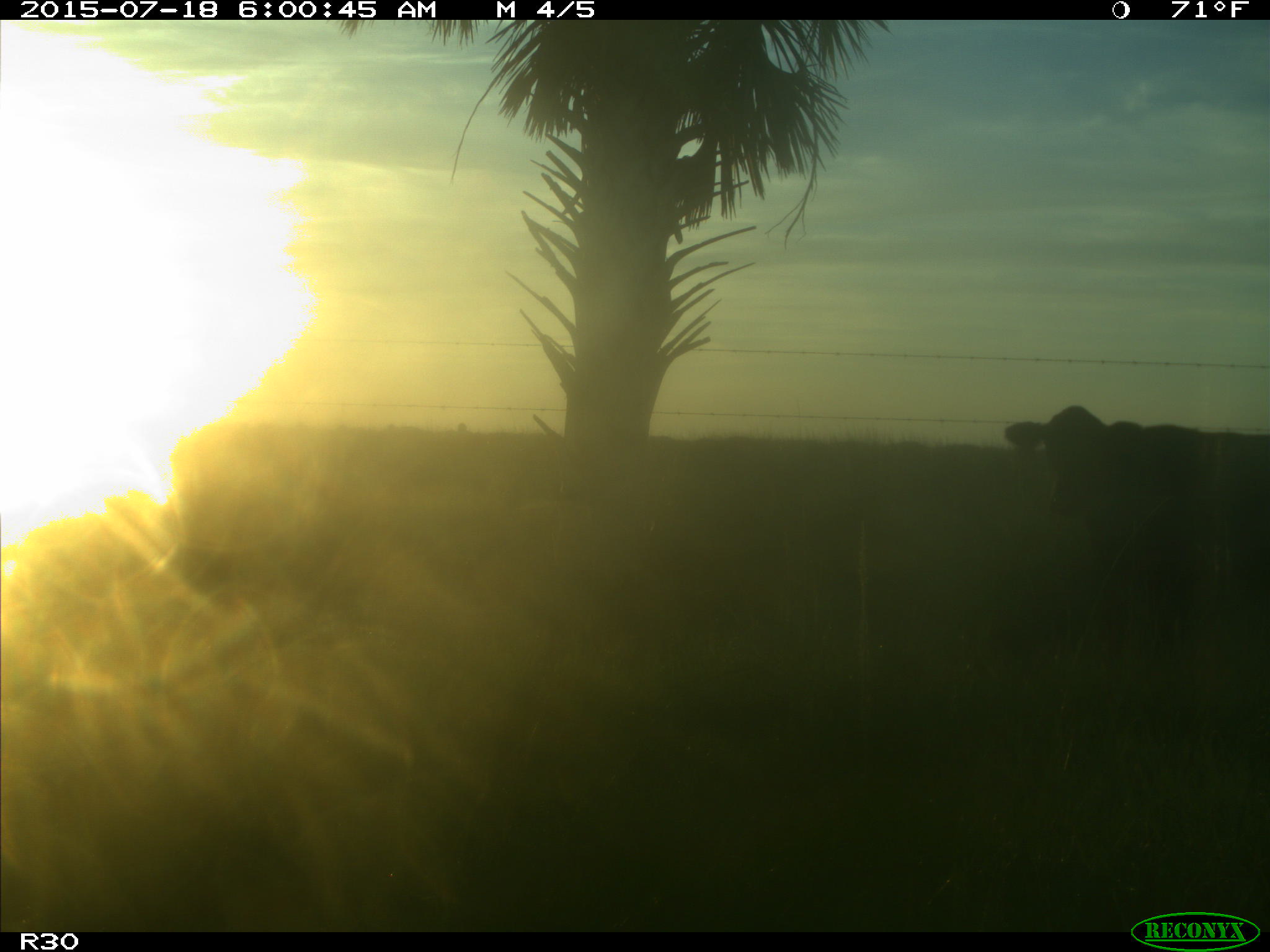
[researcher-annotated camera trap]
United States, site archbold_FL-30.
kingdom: Animalia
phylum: Chordata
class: Mammalia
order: Artiodactyla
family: Bovidae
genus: Bos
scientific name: Bos taurus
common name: domestic cow